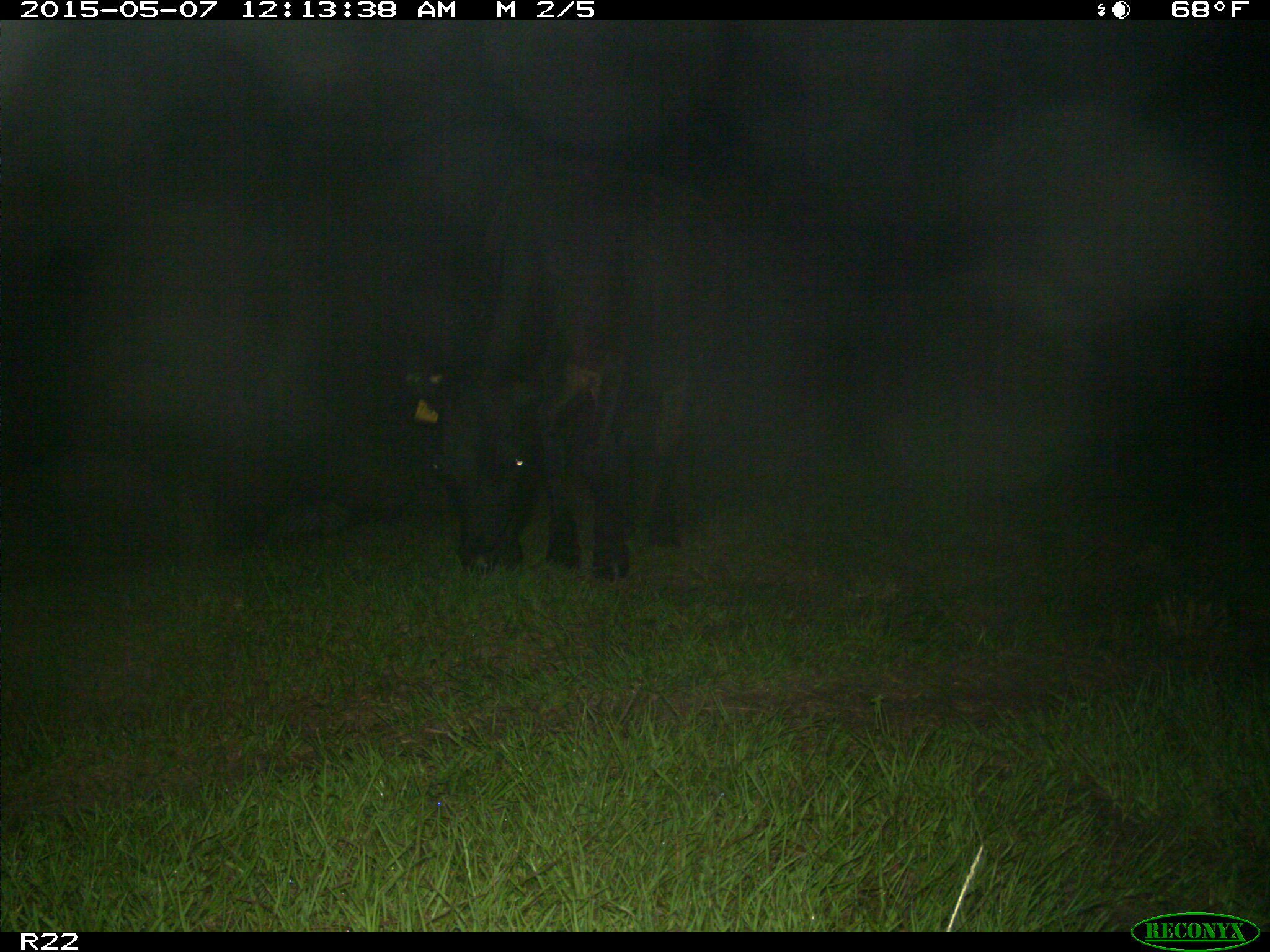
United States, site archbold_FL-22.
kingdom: Animalia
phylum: Chordata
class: Mammalia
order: Artiodactyla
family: Bovidae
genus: Bos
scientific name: Bos taurus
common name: domestic cow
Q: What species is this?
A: Bos taurus (domestic cow).